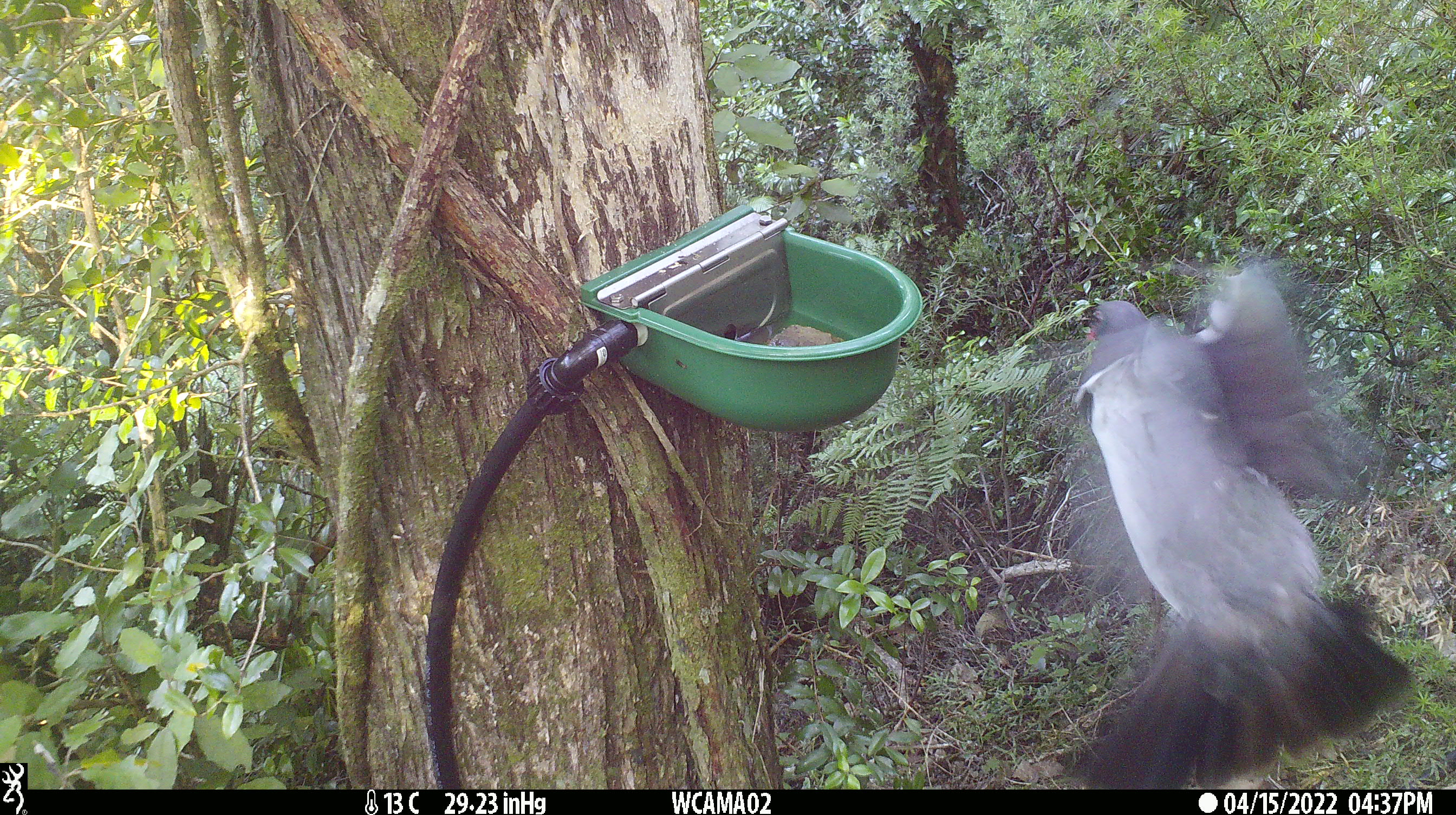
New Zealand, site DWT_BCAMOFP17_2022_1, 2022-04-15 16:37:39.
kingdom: Animalia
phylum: Chordata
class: Aves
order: Columbiformes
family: Columbidae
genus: Hemiphaga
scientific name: Hemiphaga novaeseelandiae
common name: new zealand pigeon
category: kereru